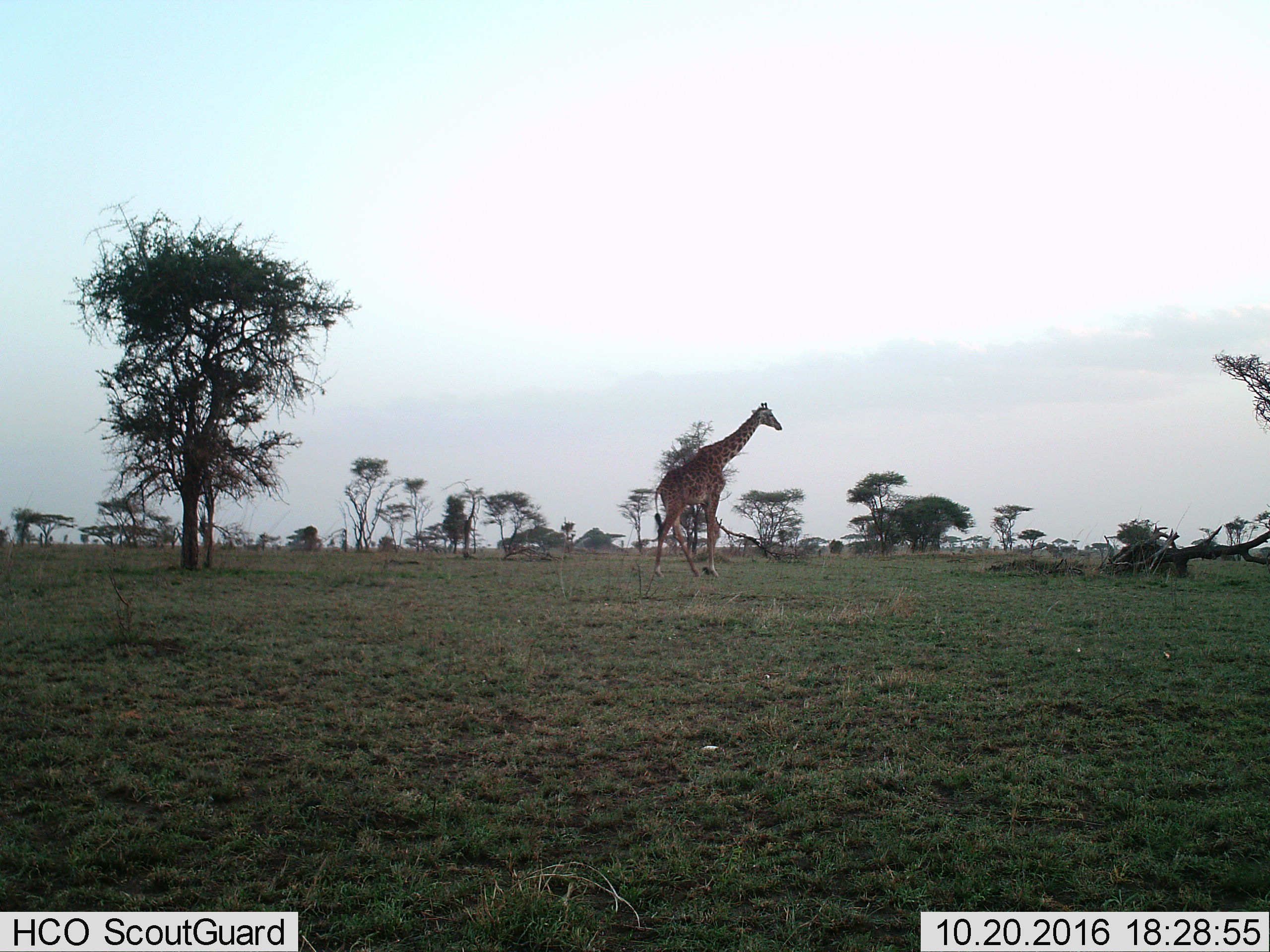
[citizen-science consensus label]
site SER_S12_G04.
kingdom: Animalia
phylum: Chordata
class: Mammalia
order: Artiodactyla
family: Giraffidae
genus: Giraffa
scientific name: Giraffa camelopardalis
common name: giraffe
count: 1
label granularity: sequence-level